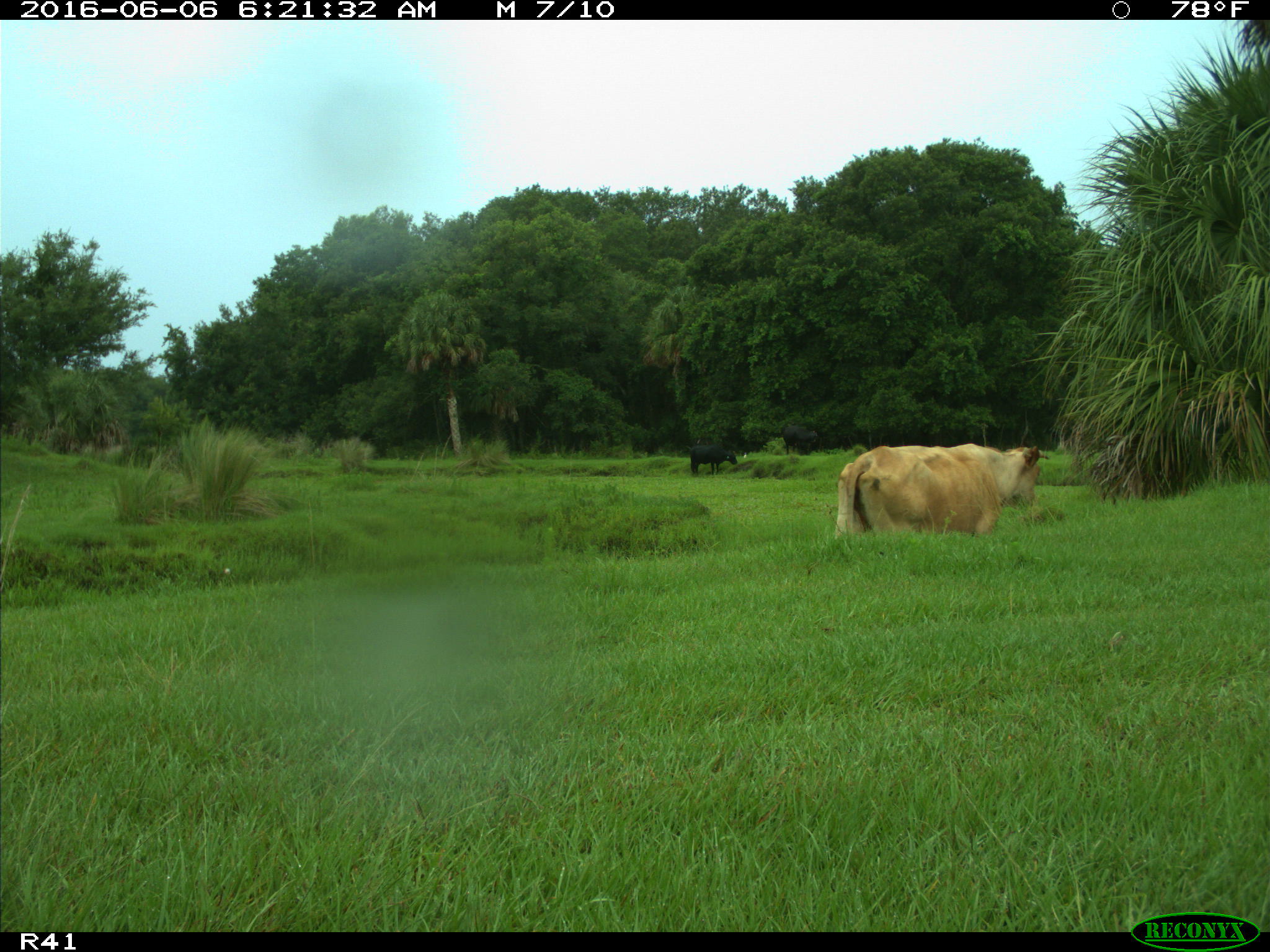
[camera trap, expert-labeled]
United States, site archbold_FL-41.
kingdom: Animalia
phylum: Chordata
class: Mammalia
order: Artiodactyla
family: Bovidae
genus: Bos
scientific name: Bos taurus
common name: domestic cow